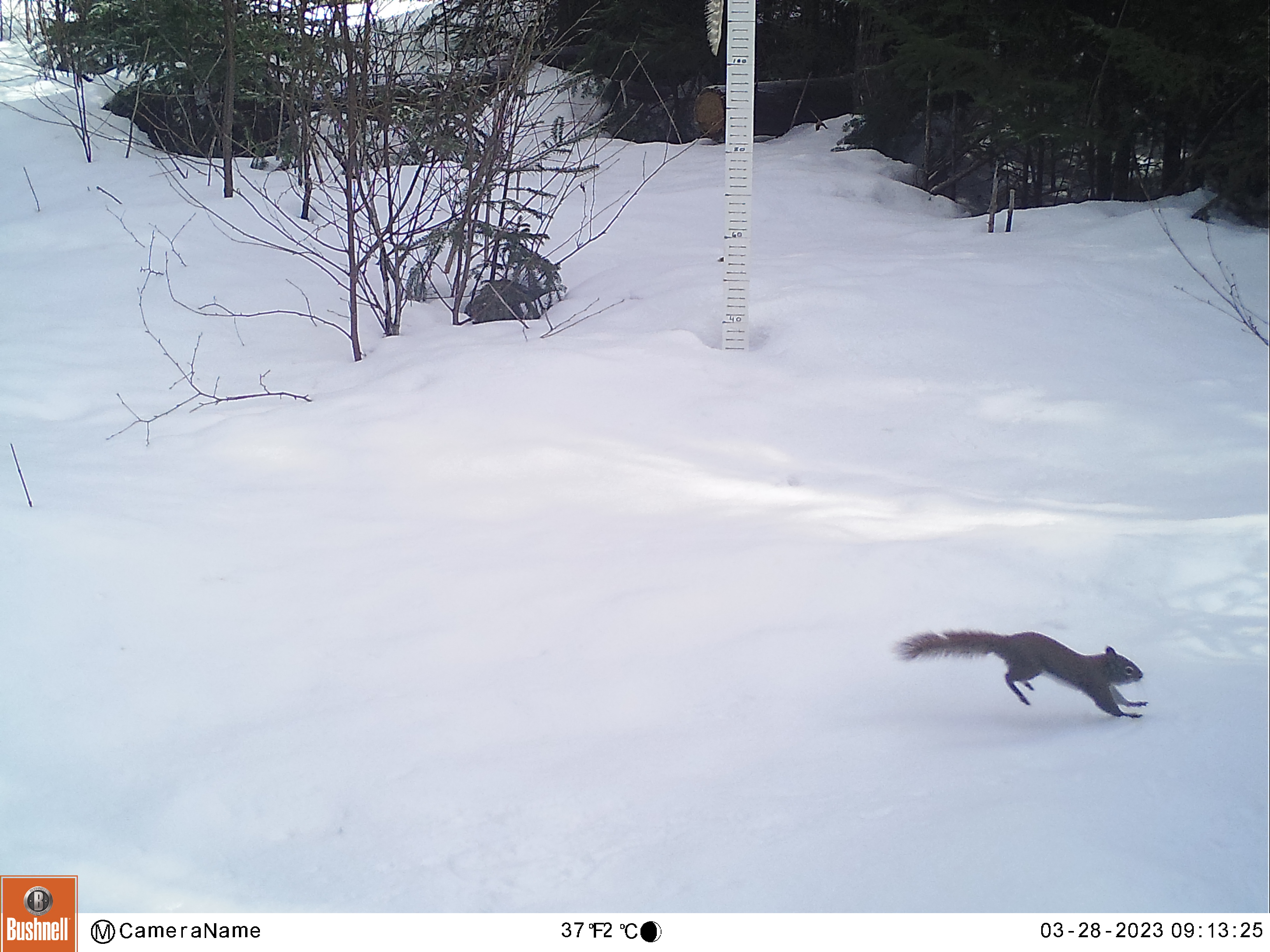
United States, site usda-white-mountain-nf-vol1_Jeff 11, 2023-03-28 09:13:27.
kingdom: Animalia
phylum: Chordata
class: Mammalia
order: Rodentia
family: Sciuridae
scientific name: Sciuridae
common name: squirrel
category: squirrel sp.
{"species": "squirrel sp. (squirrel) (Sciuridae)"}